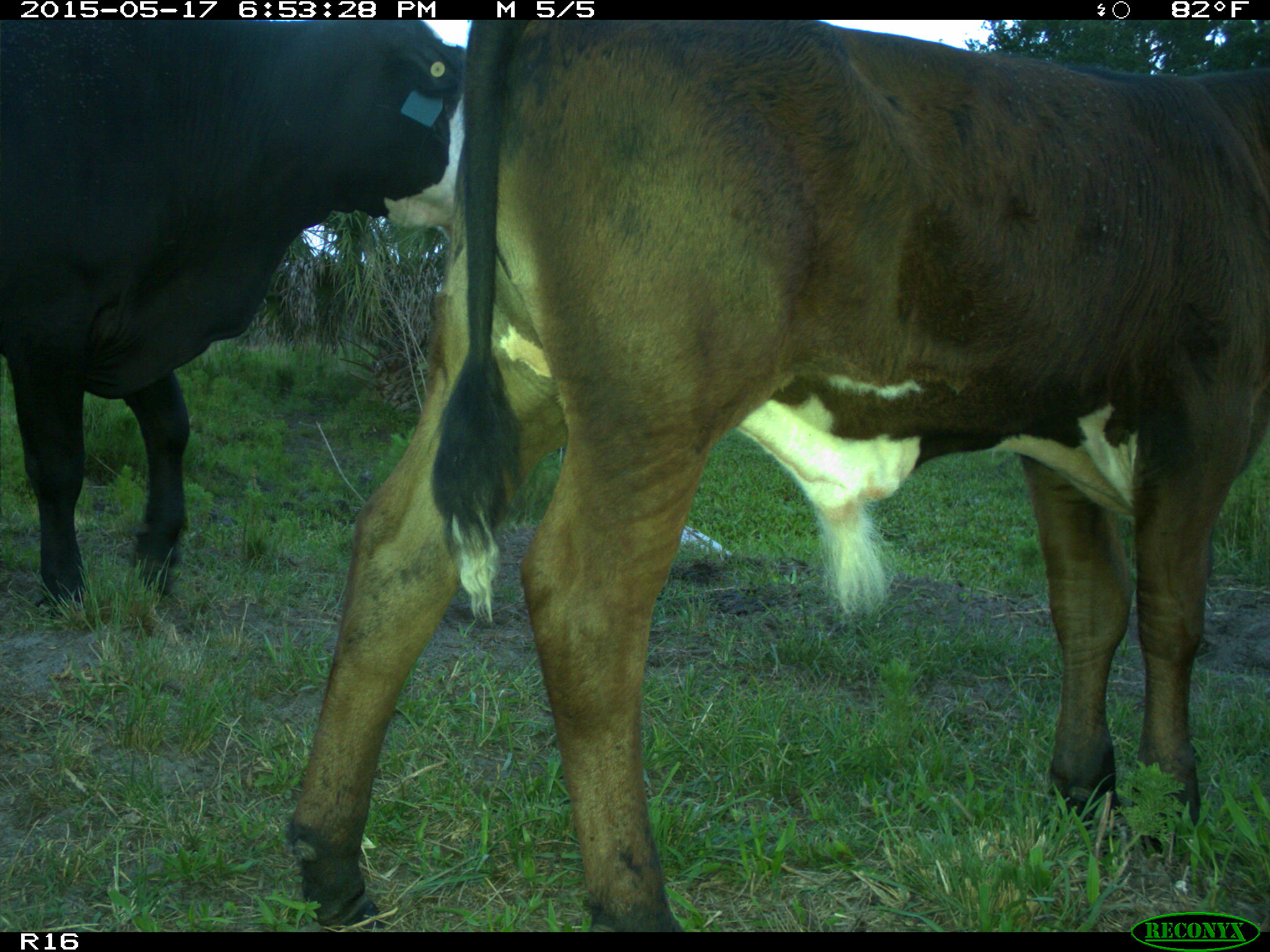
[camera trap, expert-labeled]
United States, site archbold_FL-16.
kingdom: Animalia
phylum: Chordata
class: Mammalia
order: Artiodactyla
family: Bovidae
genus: Bos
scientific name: Bos taurus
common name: domestic cow